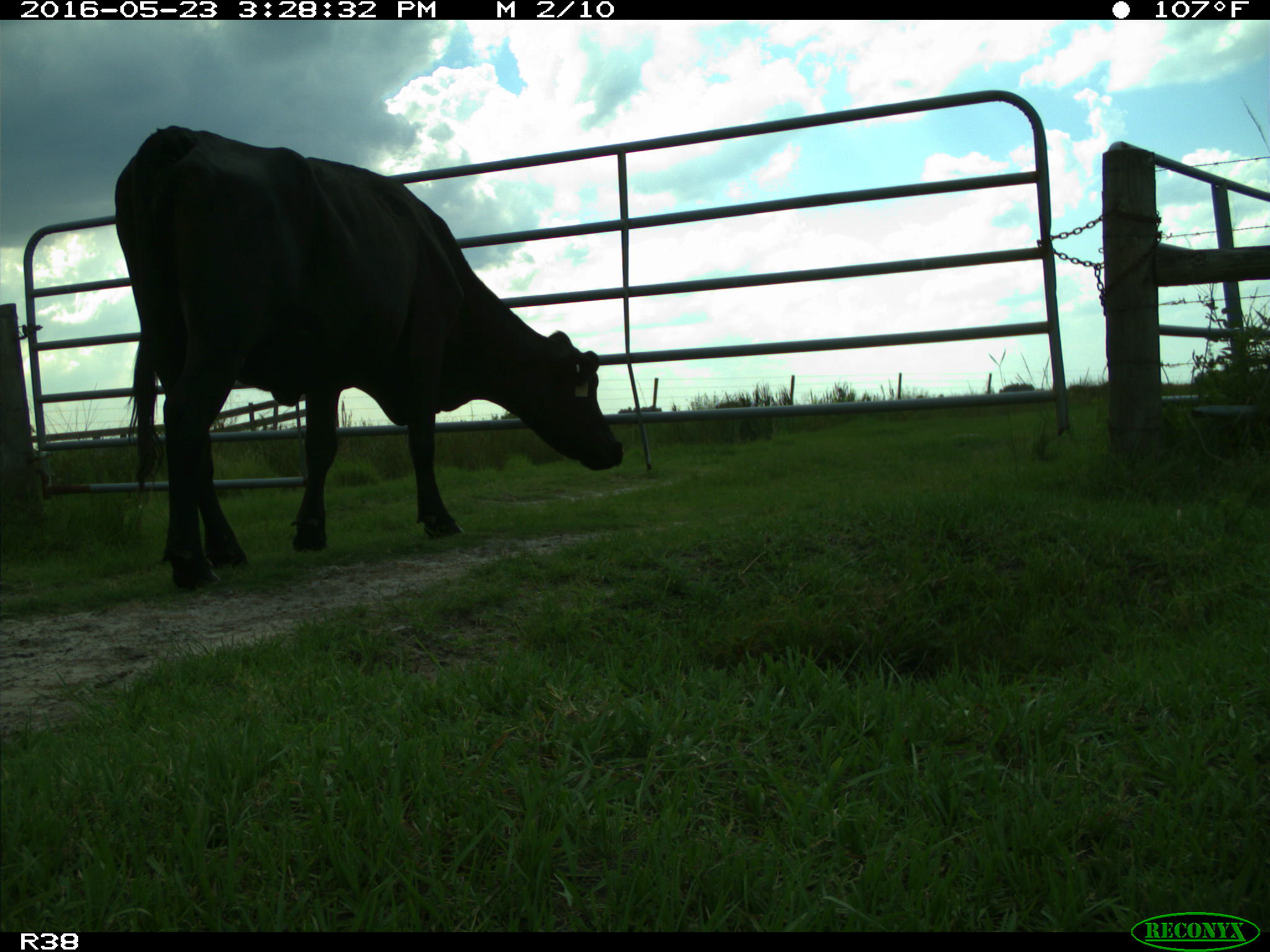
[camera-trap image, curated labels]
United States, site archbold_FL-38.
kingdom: Animalia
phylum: Chordata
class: Mammalia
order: Artiodactyla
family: Bovidae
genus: Bos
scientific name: Bos taurus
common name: domestic cow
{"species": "Bos taurus (domestic cow)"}